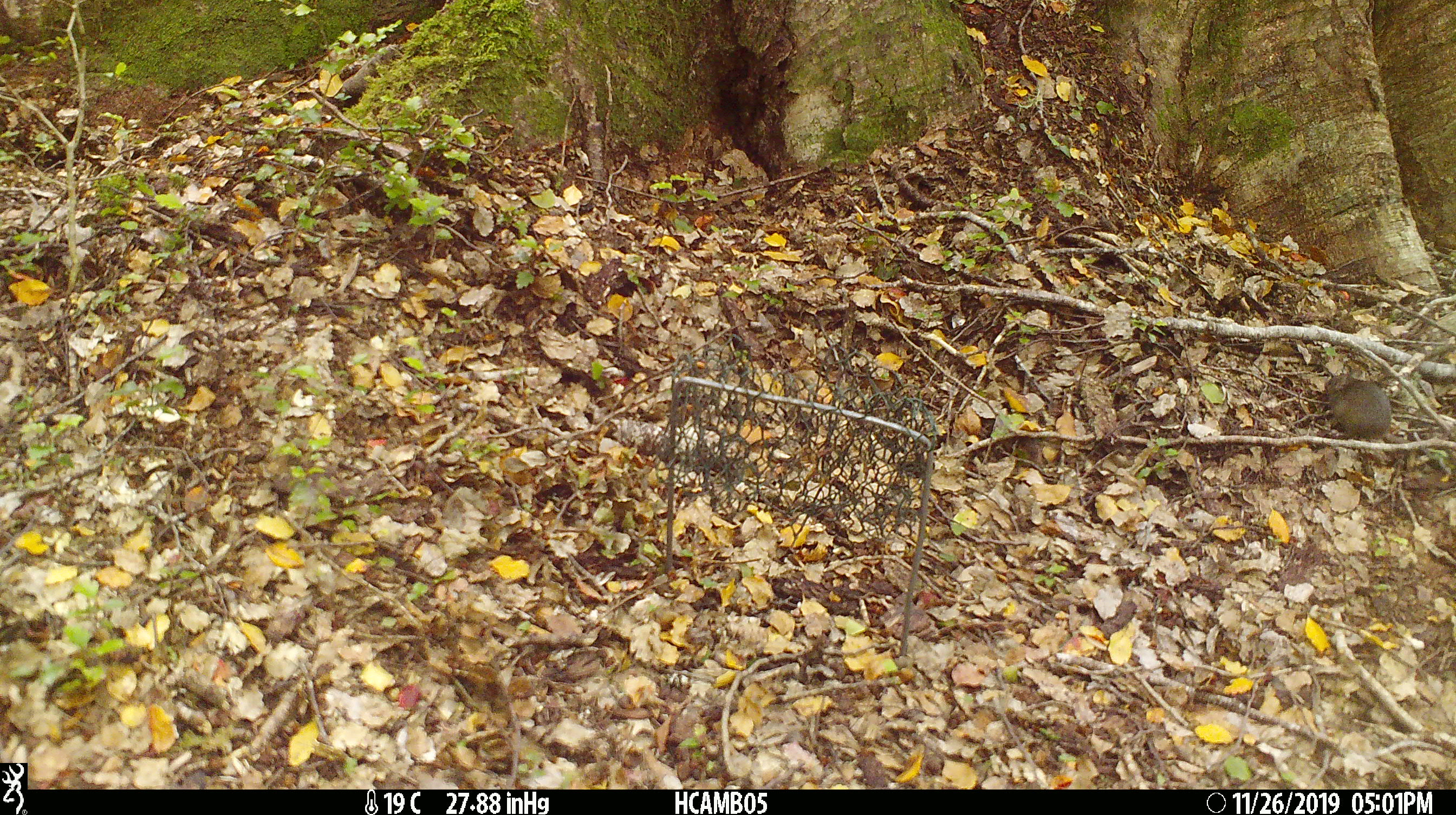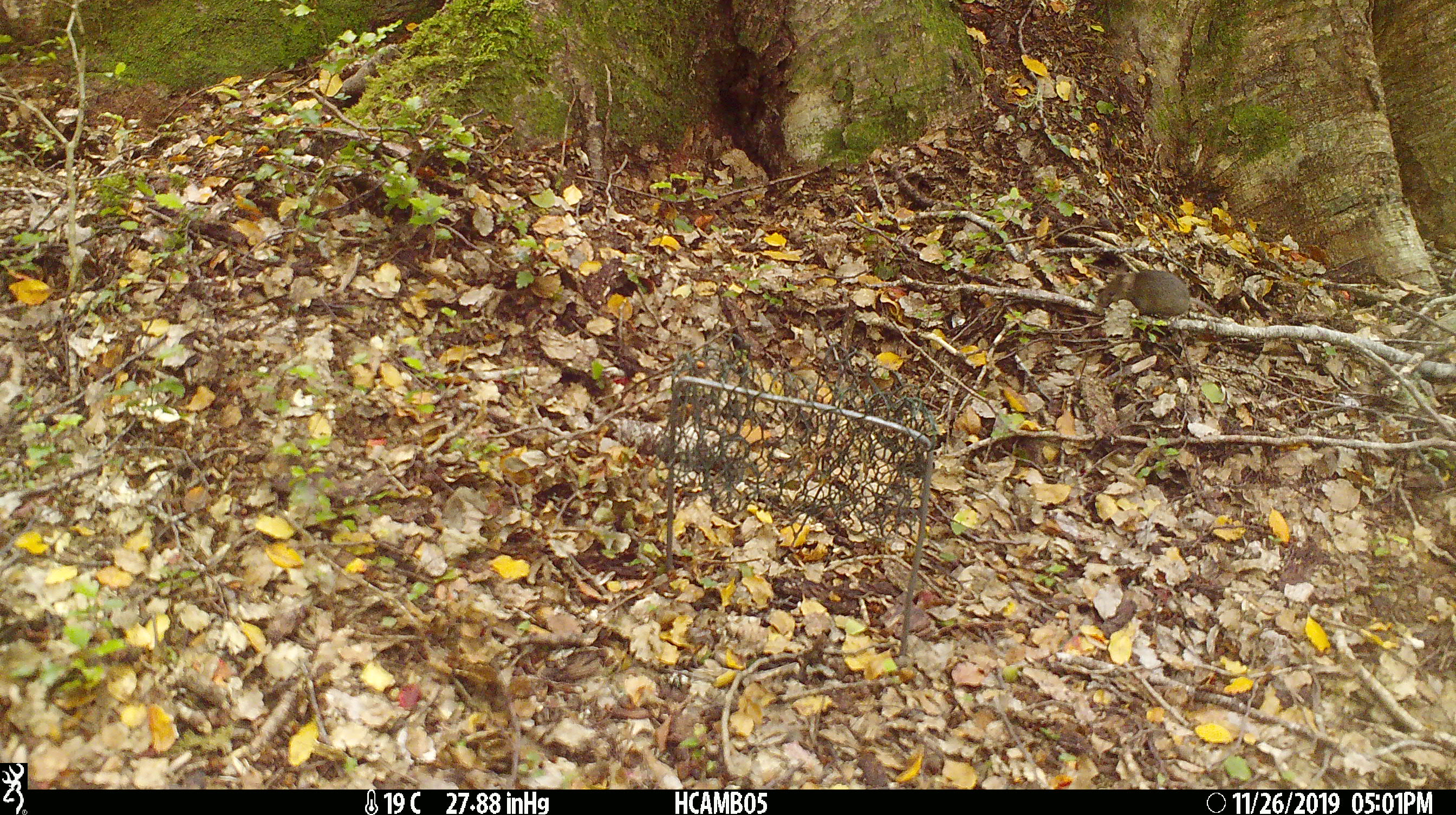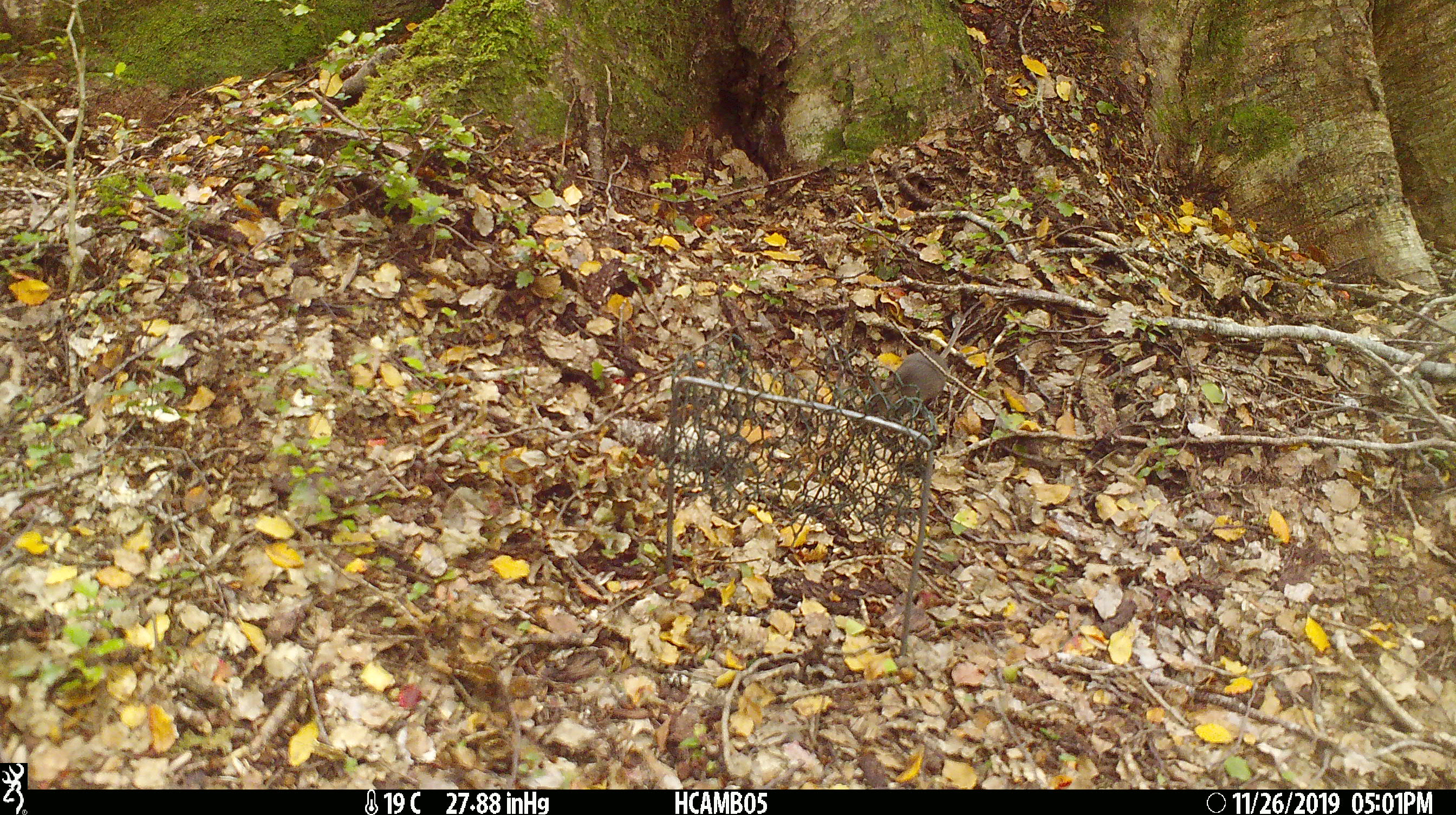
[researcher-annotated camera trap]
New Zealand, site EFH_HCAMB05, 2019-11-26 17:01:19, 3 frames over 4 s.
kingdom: Animalia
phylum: Chordata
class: Mammalia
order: Rodentia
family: Muridae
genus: Mus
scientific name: Mus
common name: mouse